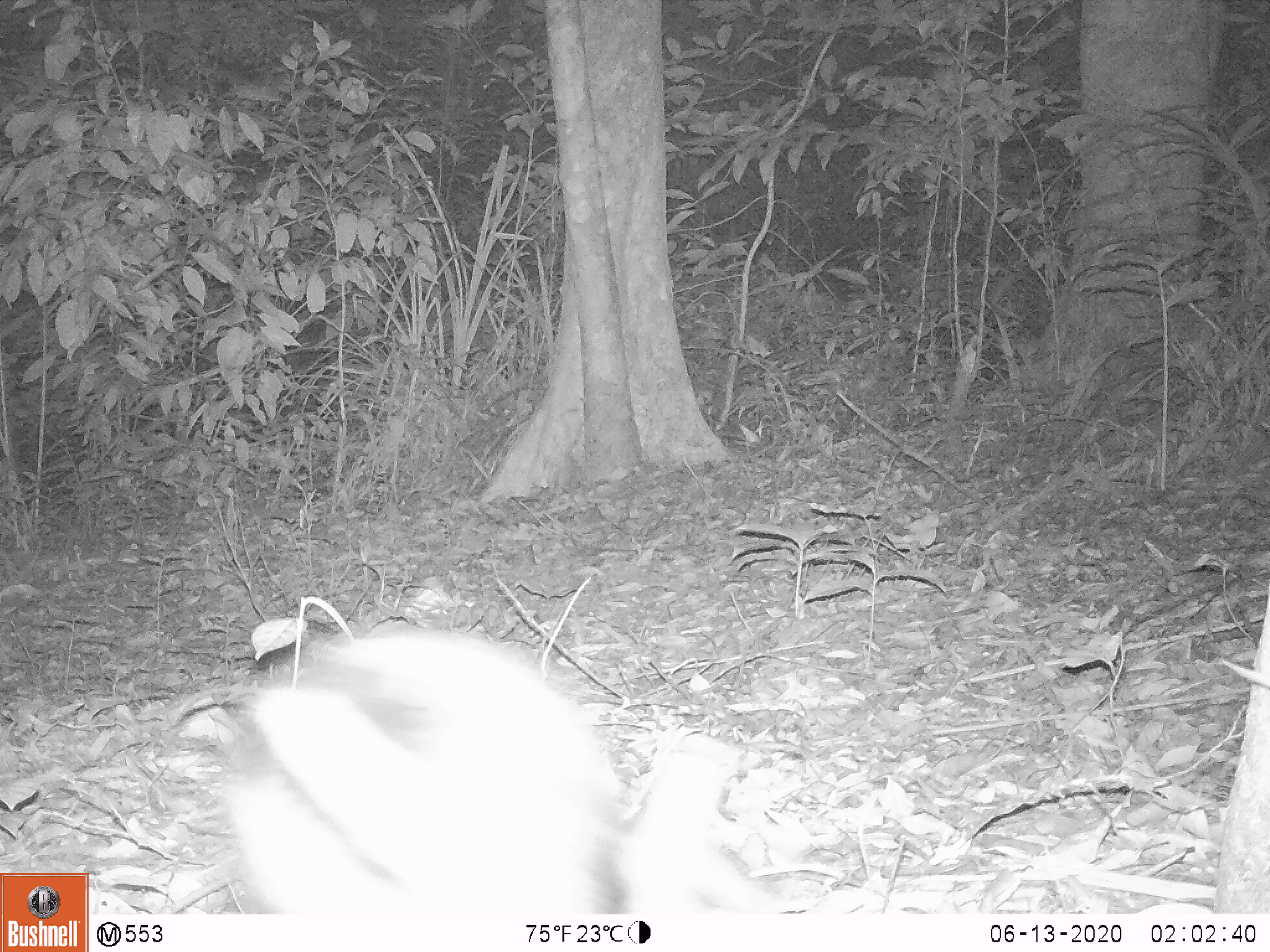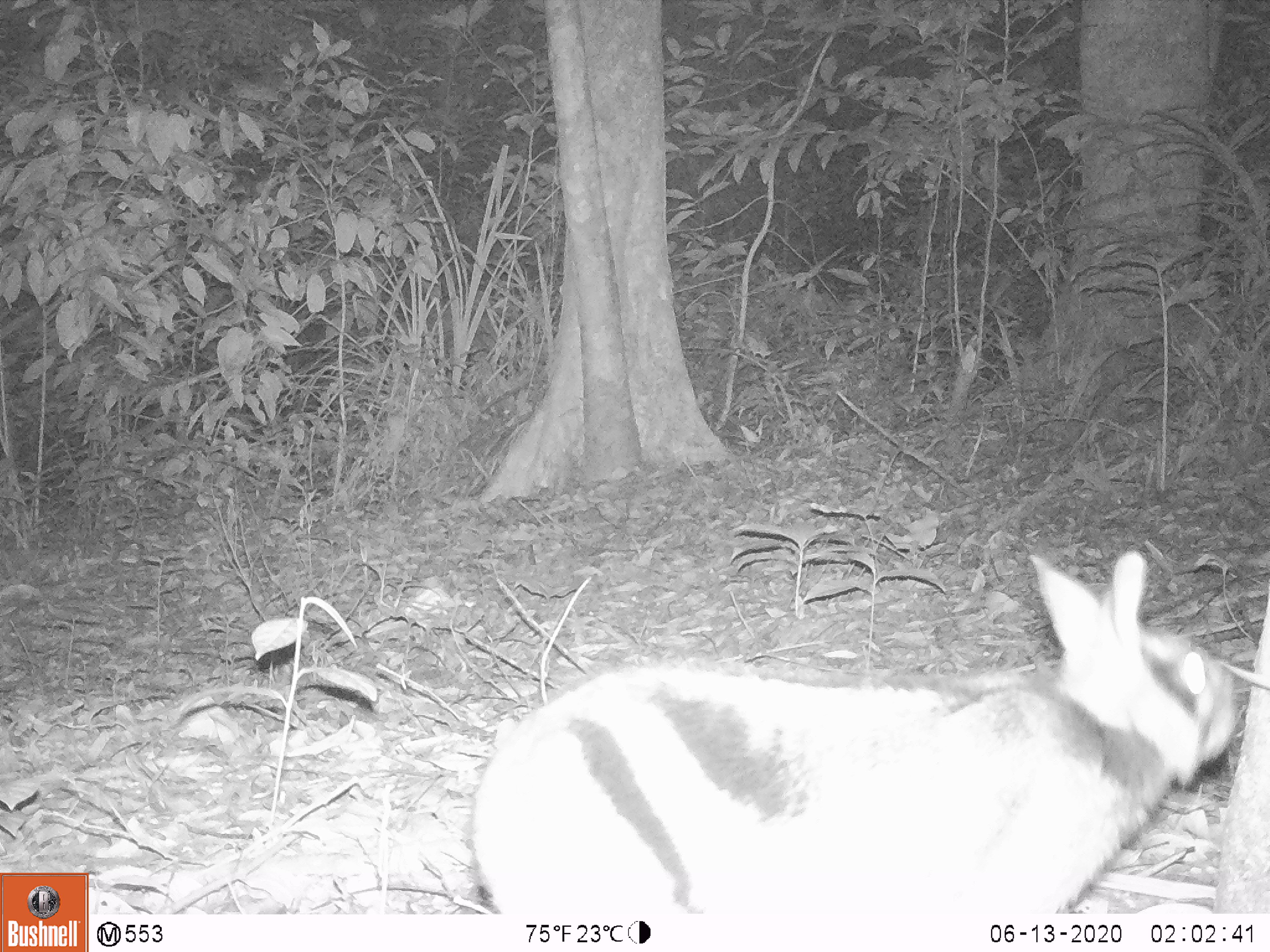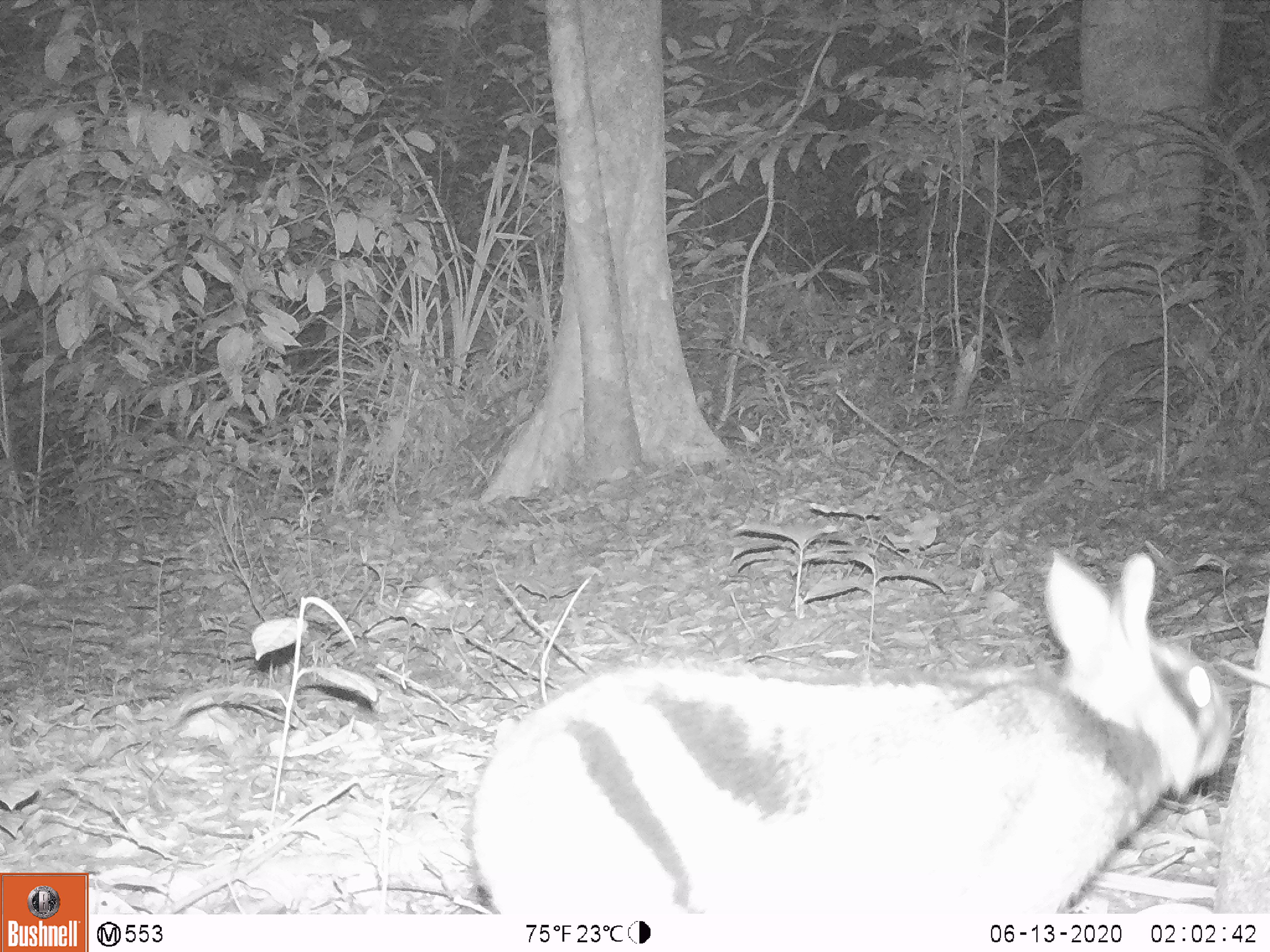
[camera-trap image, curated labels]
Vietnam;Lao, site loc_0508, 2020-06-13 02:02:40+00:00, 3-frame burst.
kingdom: Animalia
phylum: Chordata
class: Mammalia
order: Lagomorpha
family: Leporidae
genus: Nesolagus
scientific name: Nesolagus timminsi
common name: annamite striped rabbit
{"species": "annamite striped rabbit (Nesolagus timminsi)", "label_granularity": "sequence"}